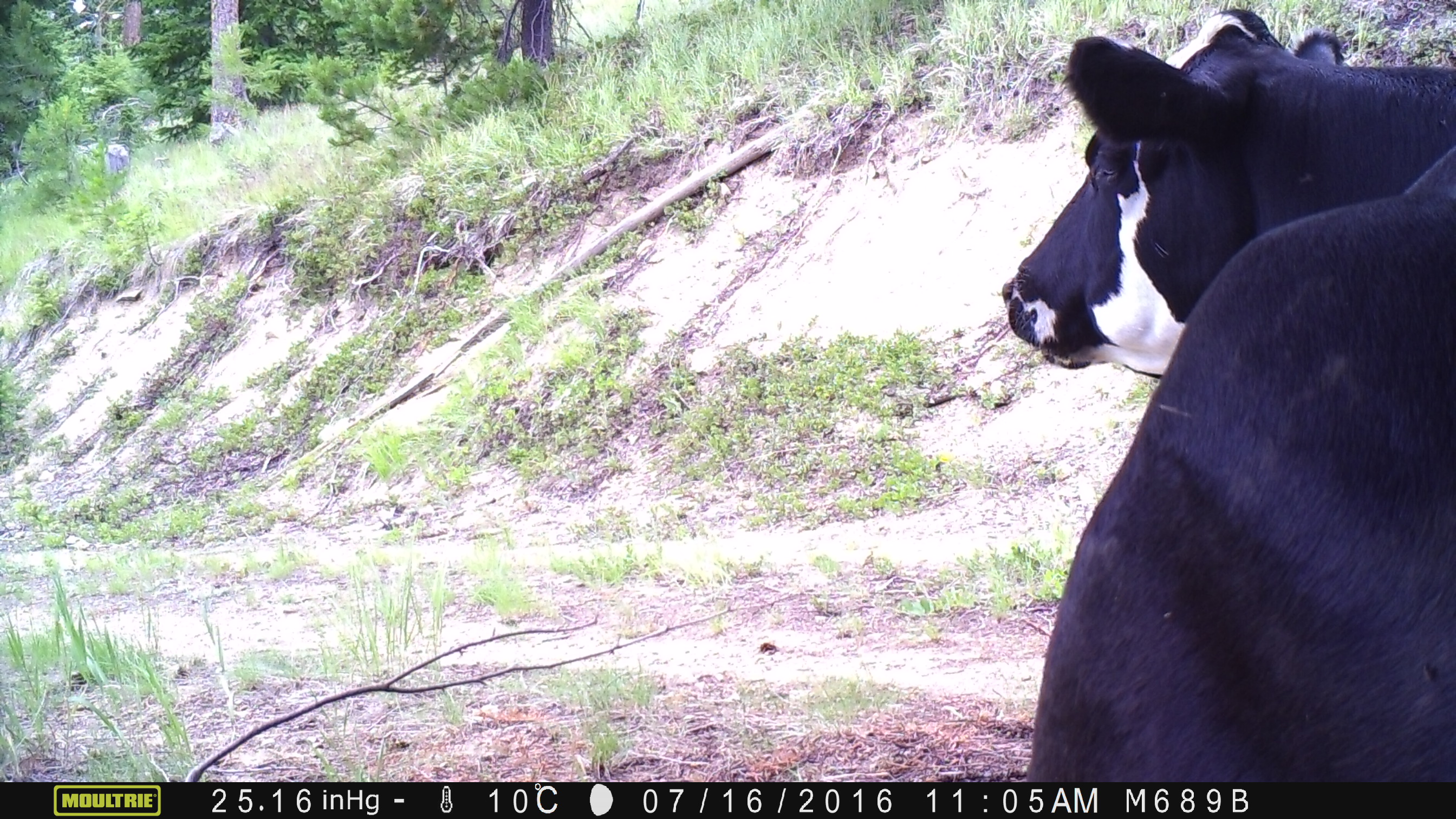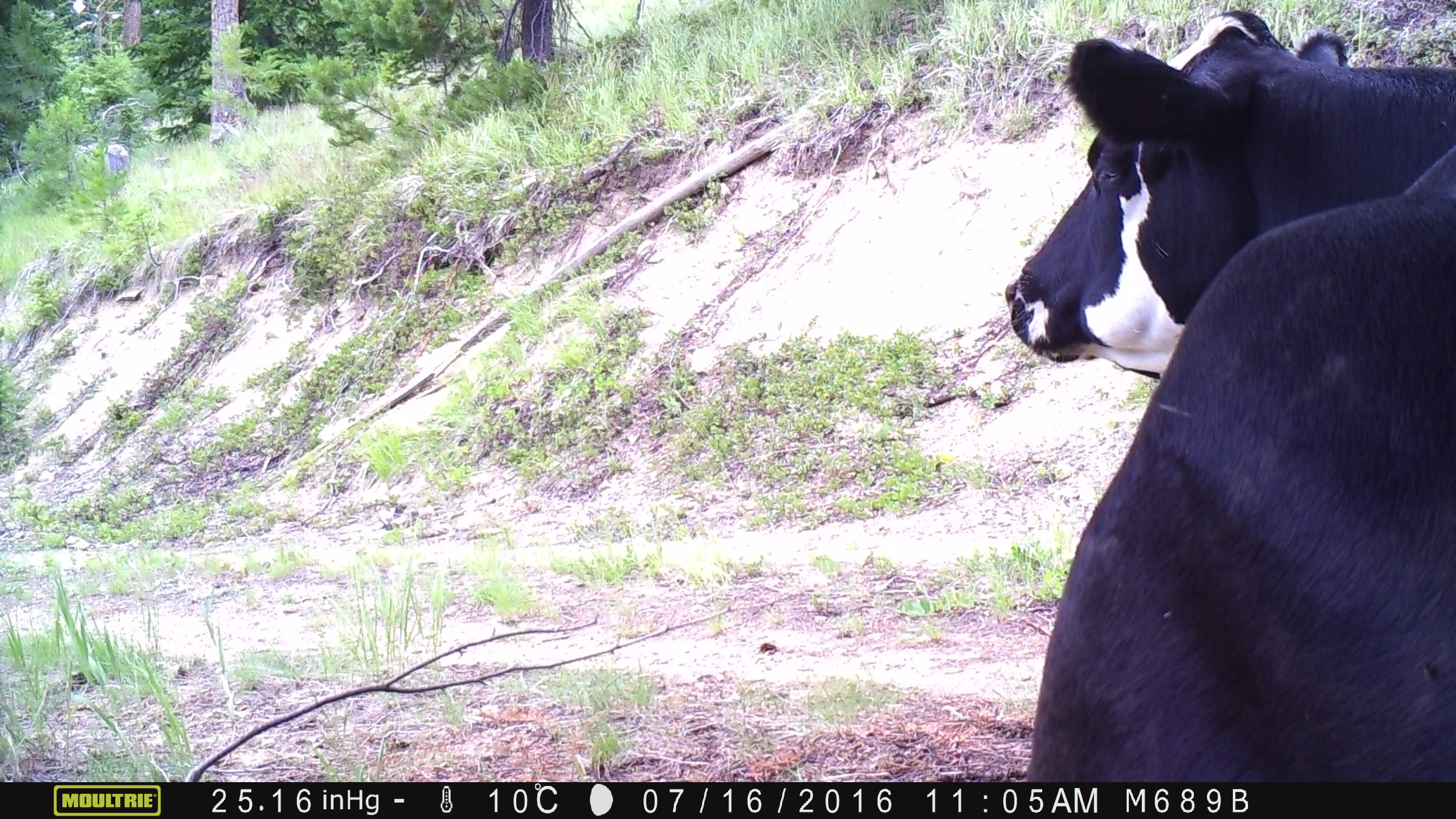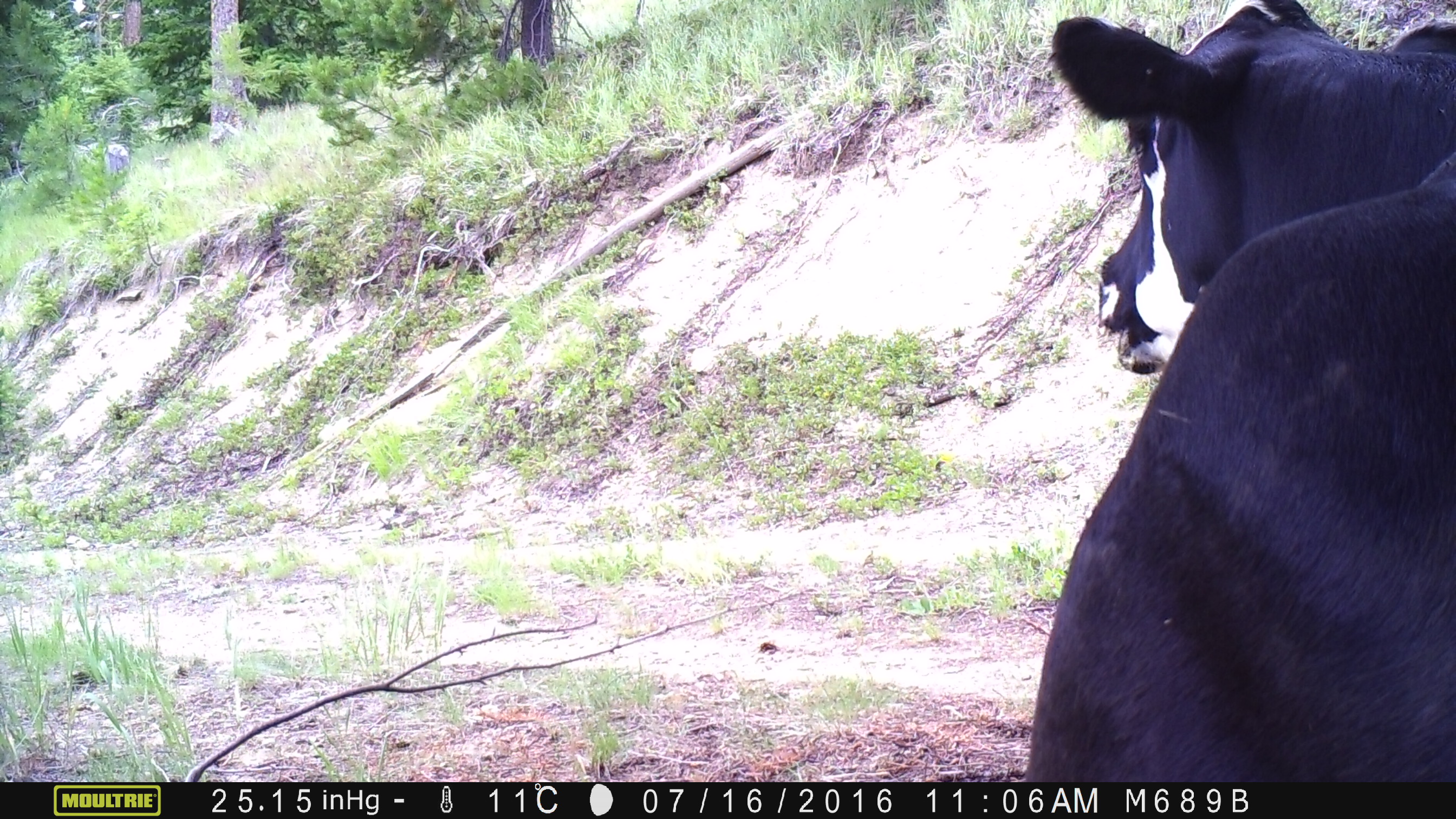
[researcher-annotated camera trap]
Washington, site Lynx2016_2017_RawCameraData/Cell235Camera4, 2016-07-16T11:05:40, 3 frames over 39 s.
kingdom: Animalia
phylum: Chordata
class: Mammalia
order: Artiodactyla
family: Bovidae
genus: Bos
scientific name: Bos taurus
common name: domestic cattle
Domestic cattle (Bos taurus). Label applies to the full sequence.